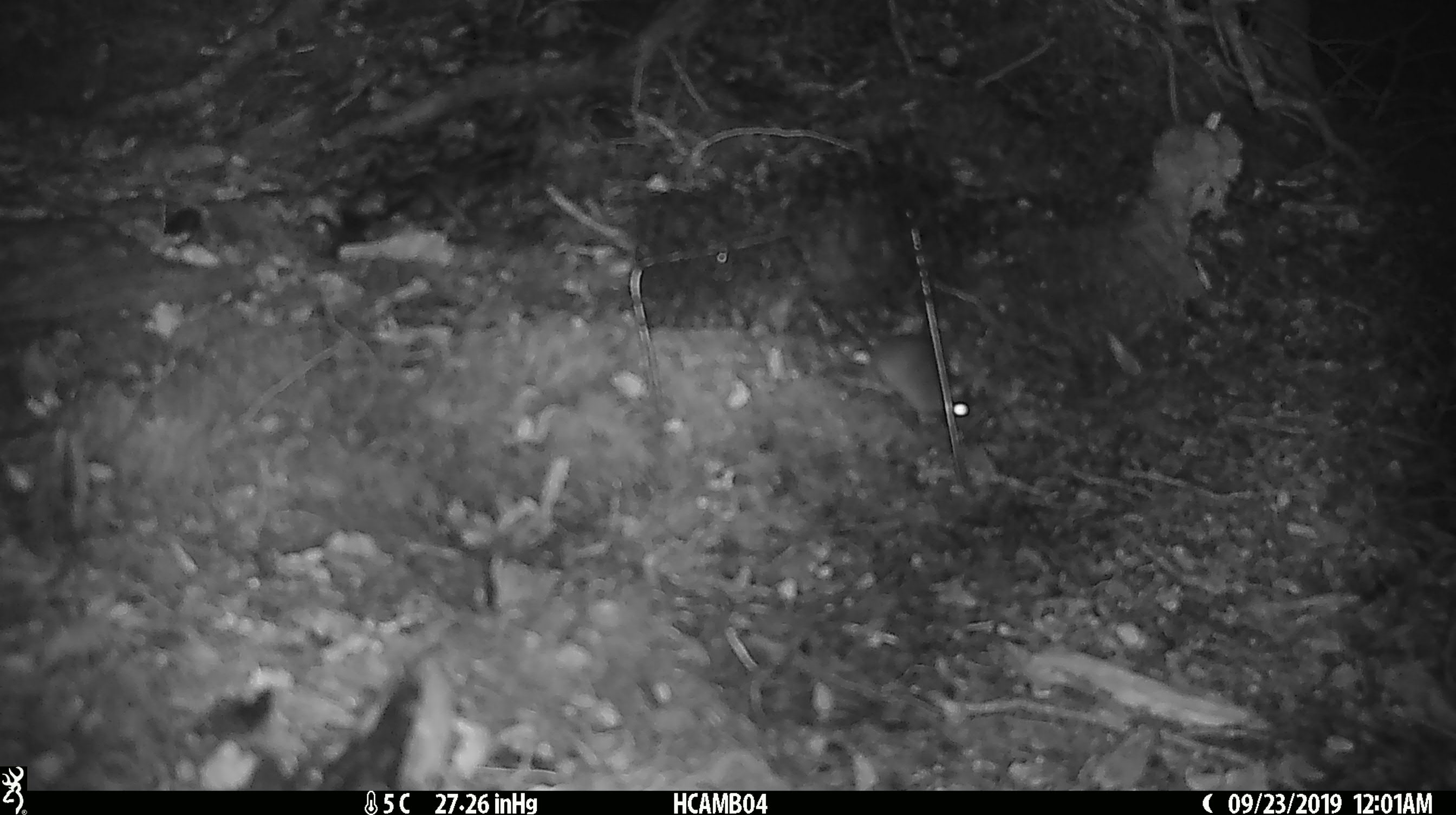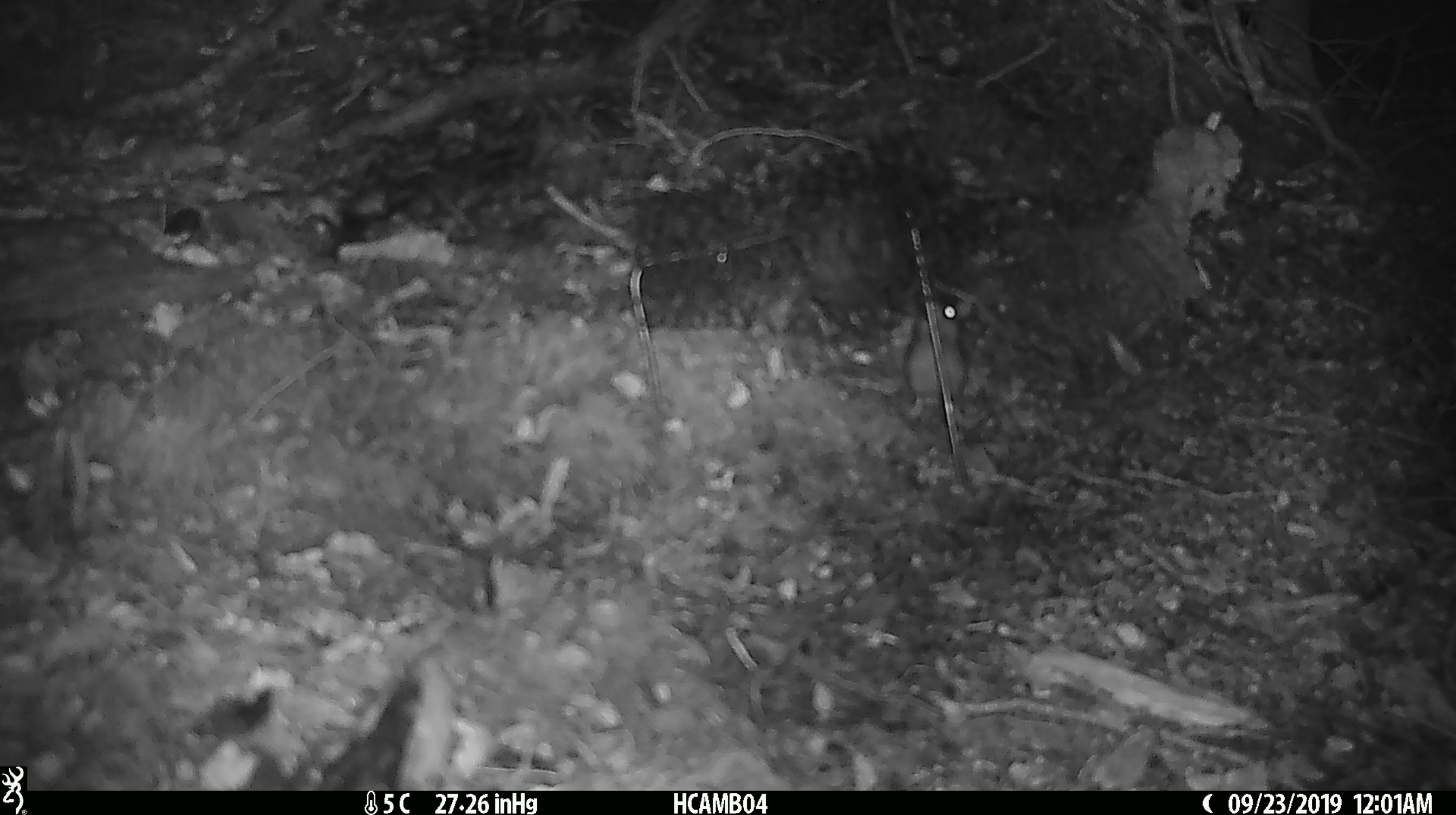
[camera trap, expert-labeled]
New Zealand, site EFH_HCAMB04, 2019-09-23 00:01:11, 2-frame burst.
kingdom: Animalia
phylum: Chordata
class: Mammalia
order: Rodentia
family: Muridae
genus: Mus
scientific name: Mus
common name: mouse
Mouse (Mus).